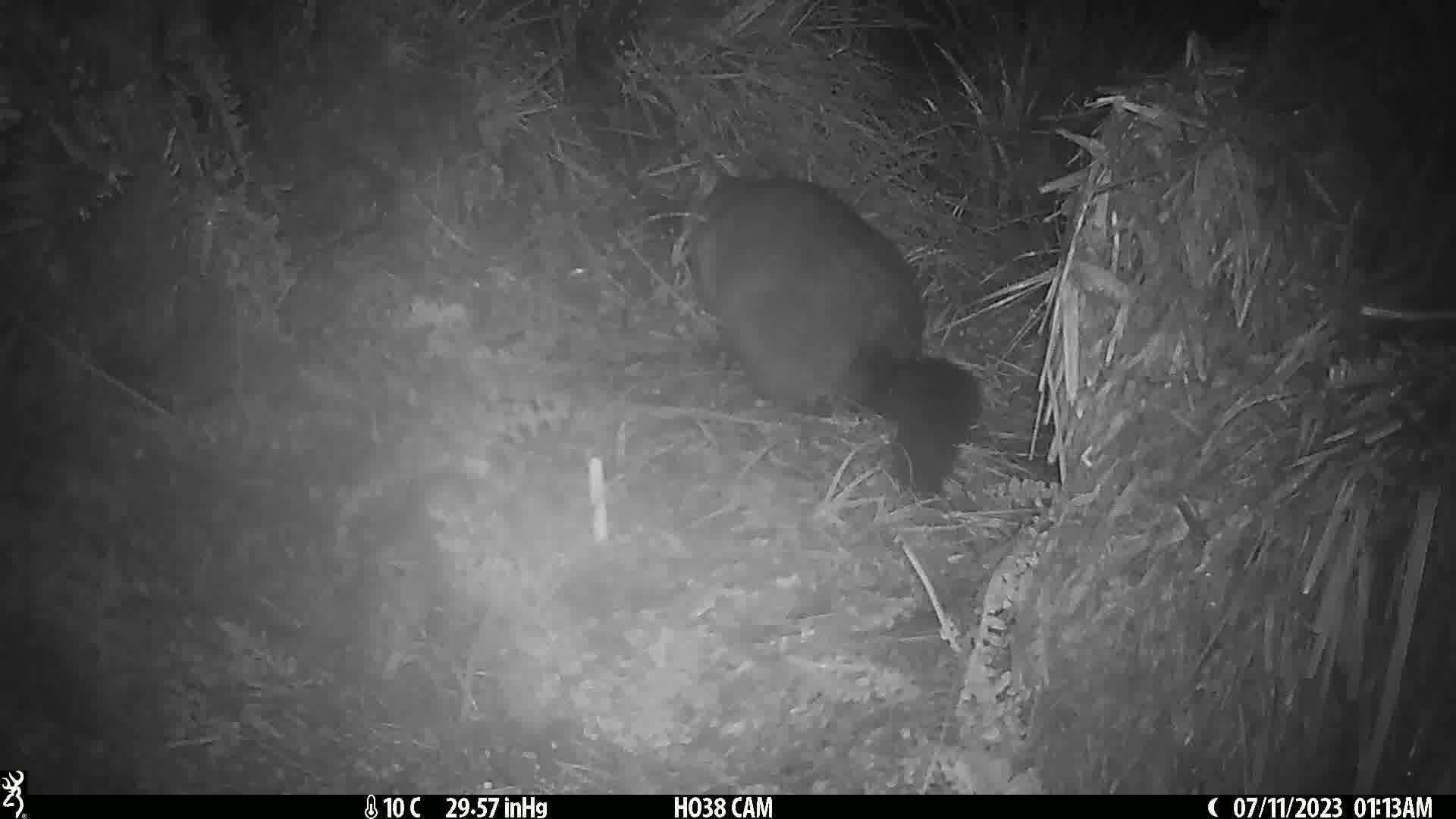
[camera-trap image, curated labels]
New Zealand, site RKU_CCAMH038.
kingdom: Animalia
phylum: Chordata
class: Mammalia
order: Diprotodontia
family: Phalangeridae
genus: Trichosurus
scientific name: Trichosurus vulpecula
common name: common brushtail possum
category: possum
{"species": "possum (common brushtail possum) (Trichosurus vulpecula)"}